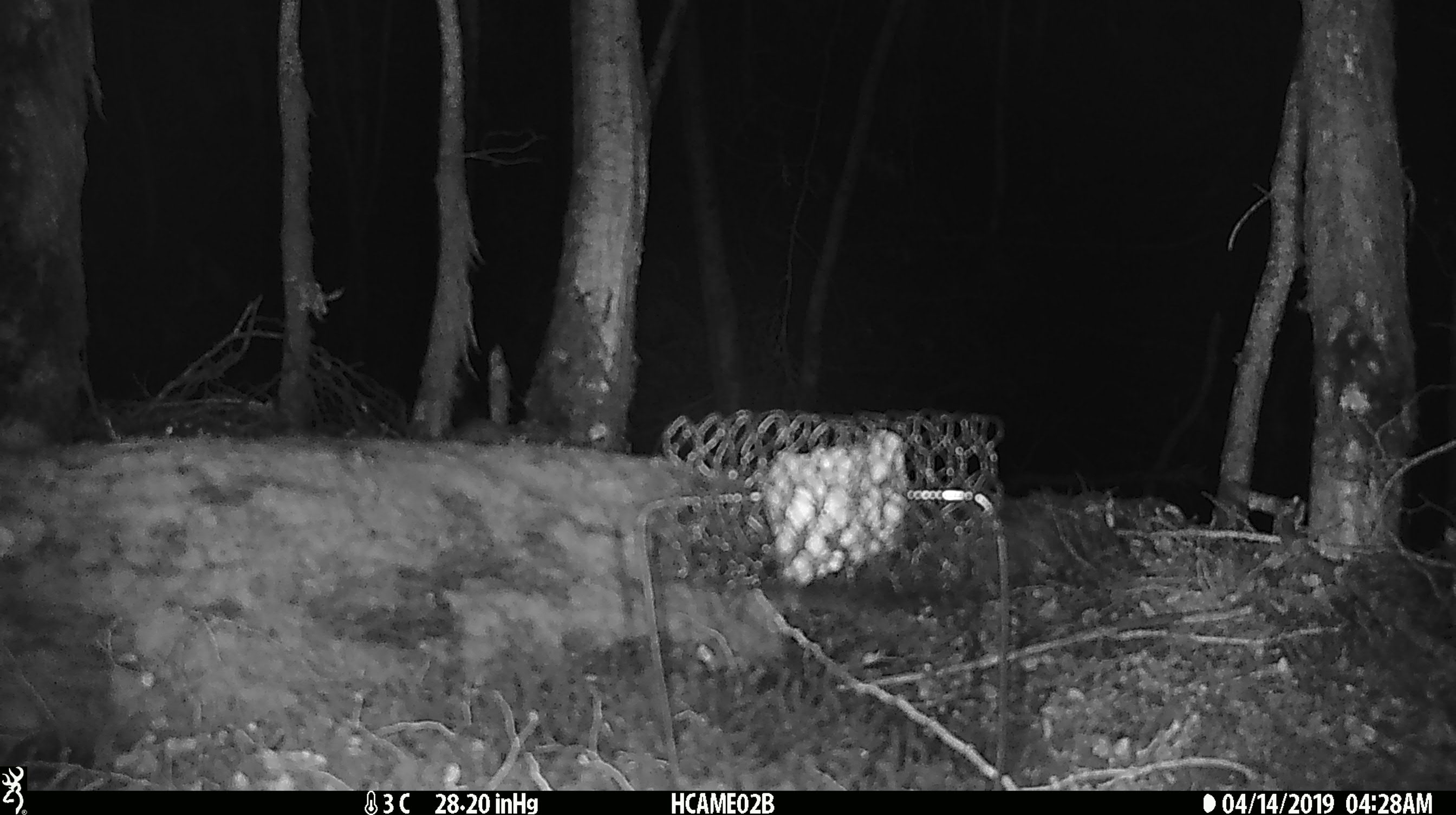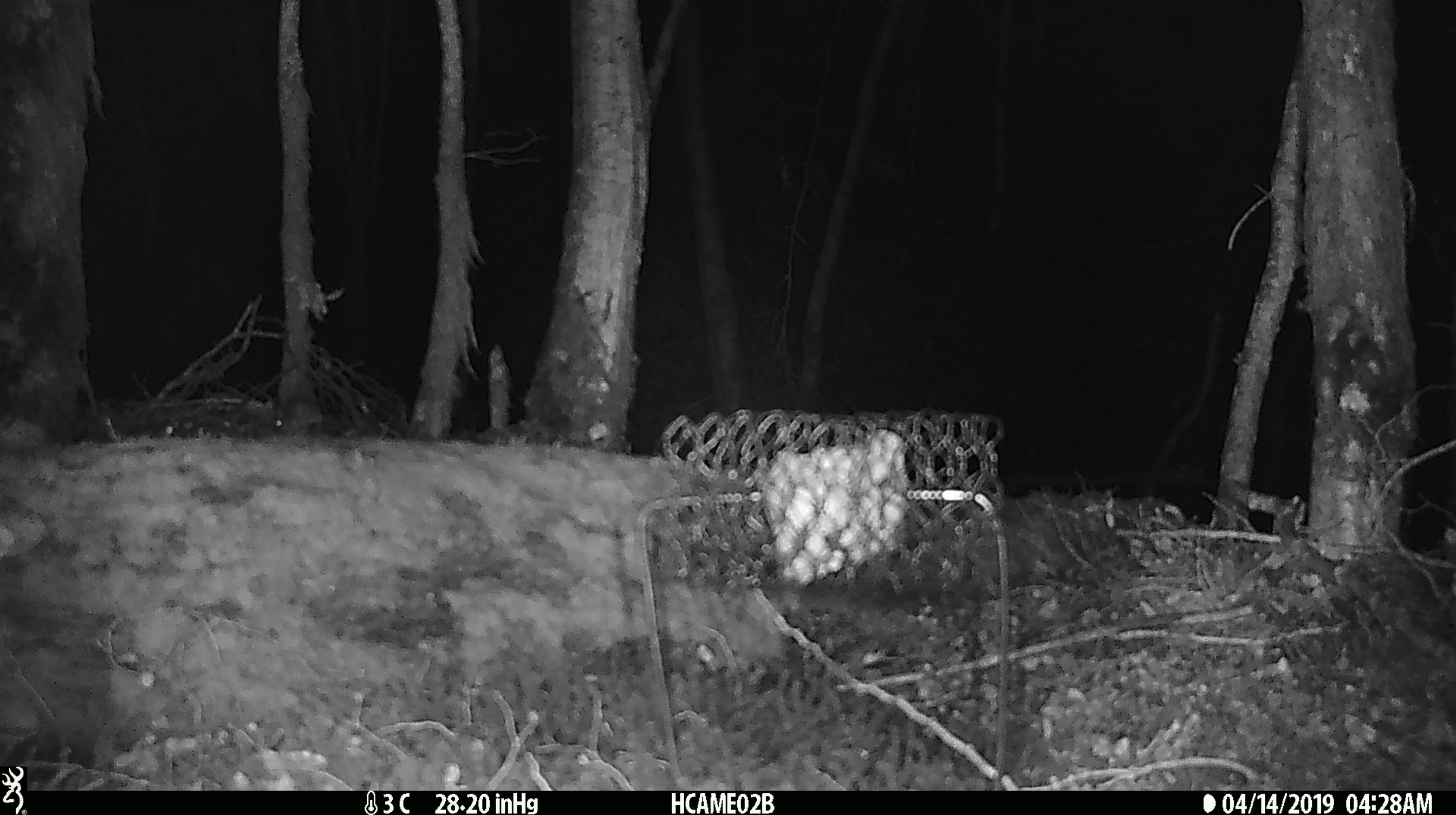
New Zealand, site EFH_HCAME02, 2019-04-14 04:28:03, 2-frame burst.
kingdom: Animalia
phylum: Chordata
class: Mammalia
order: Rodentia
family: Muridae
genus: Mus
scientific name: Mus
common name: mouse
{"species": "mouse (Mus)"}